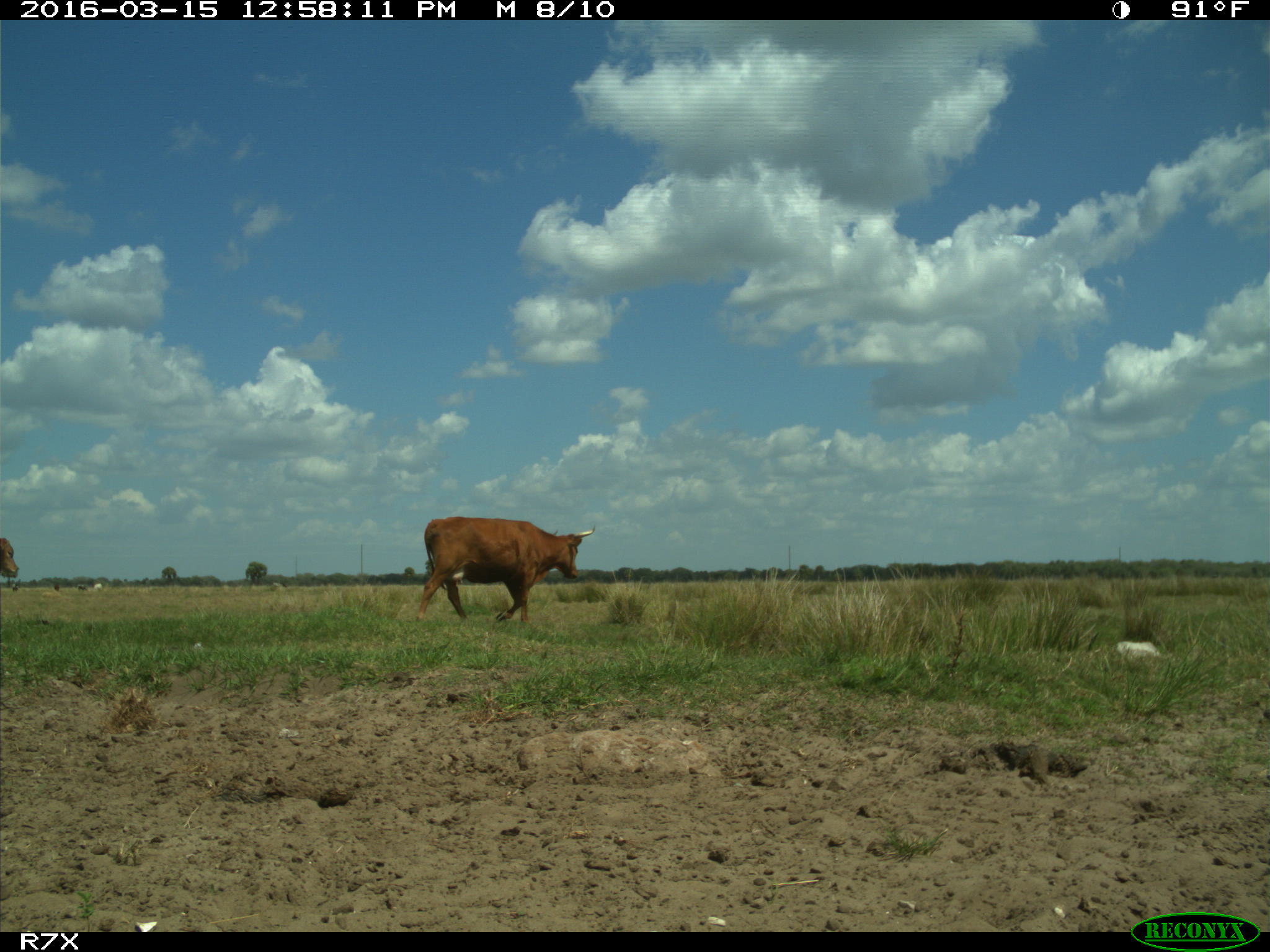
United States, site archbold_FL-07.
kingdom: Animalia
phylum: Chordata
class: Mammalia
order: Artiodactyla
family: Bovidae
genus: Bos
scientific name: Bos taurus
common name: domestic cow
Bos taurus (domestic cow).